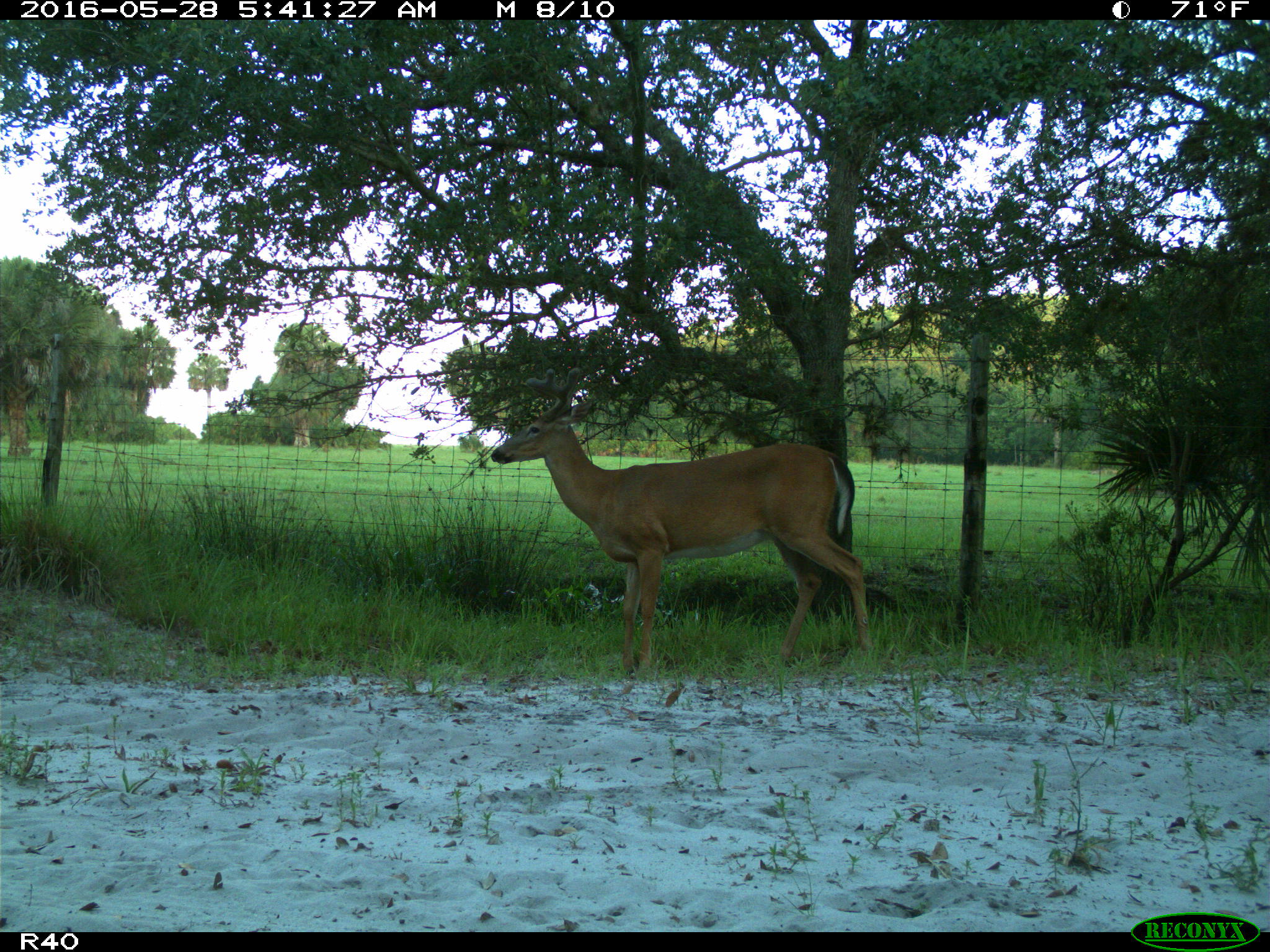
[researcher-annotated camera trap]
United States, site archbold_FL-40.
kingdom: Animalia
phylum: Chordata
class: Mammalia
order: Artiodactyla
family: Cervidae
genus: Odocoileus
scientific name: Odocoileus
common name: deer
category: unidentified deer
Unidentified deer (deer) (Odocoileus).